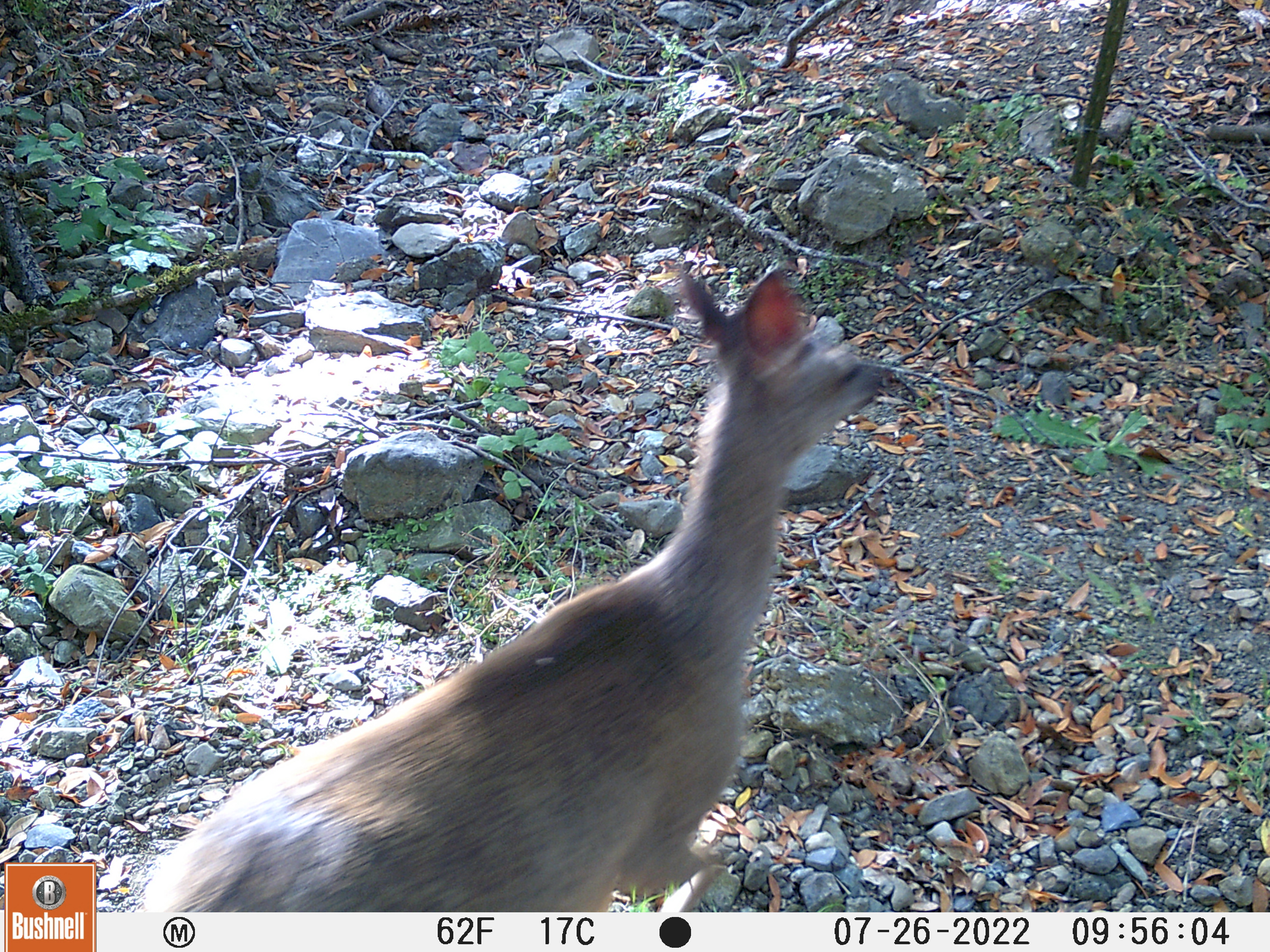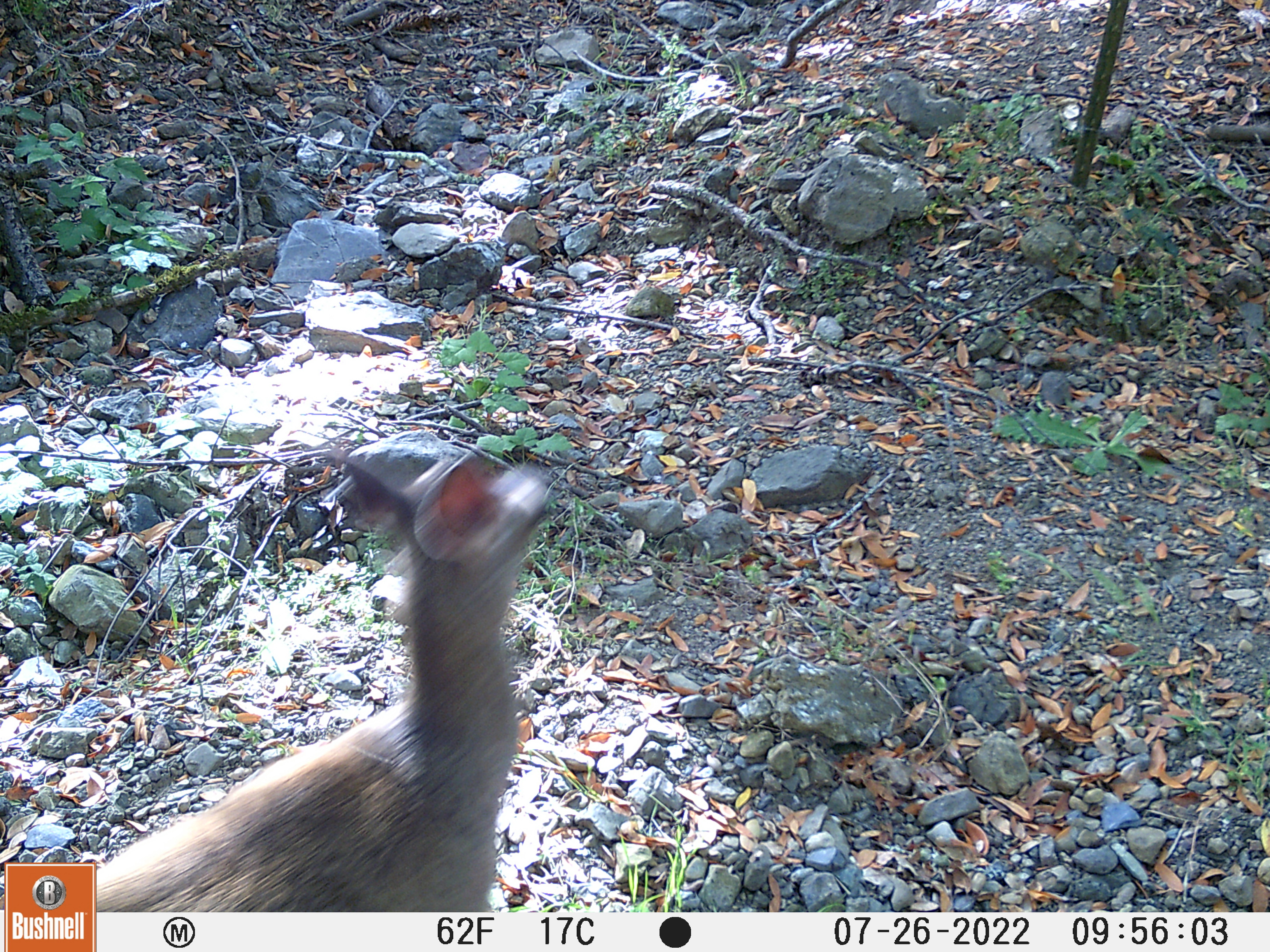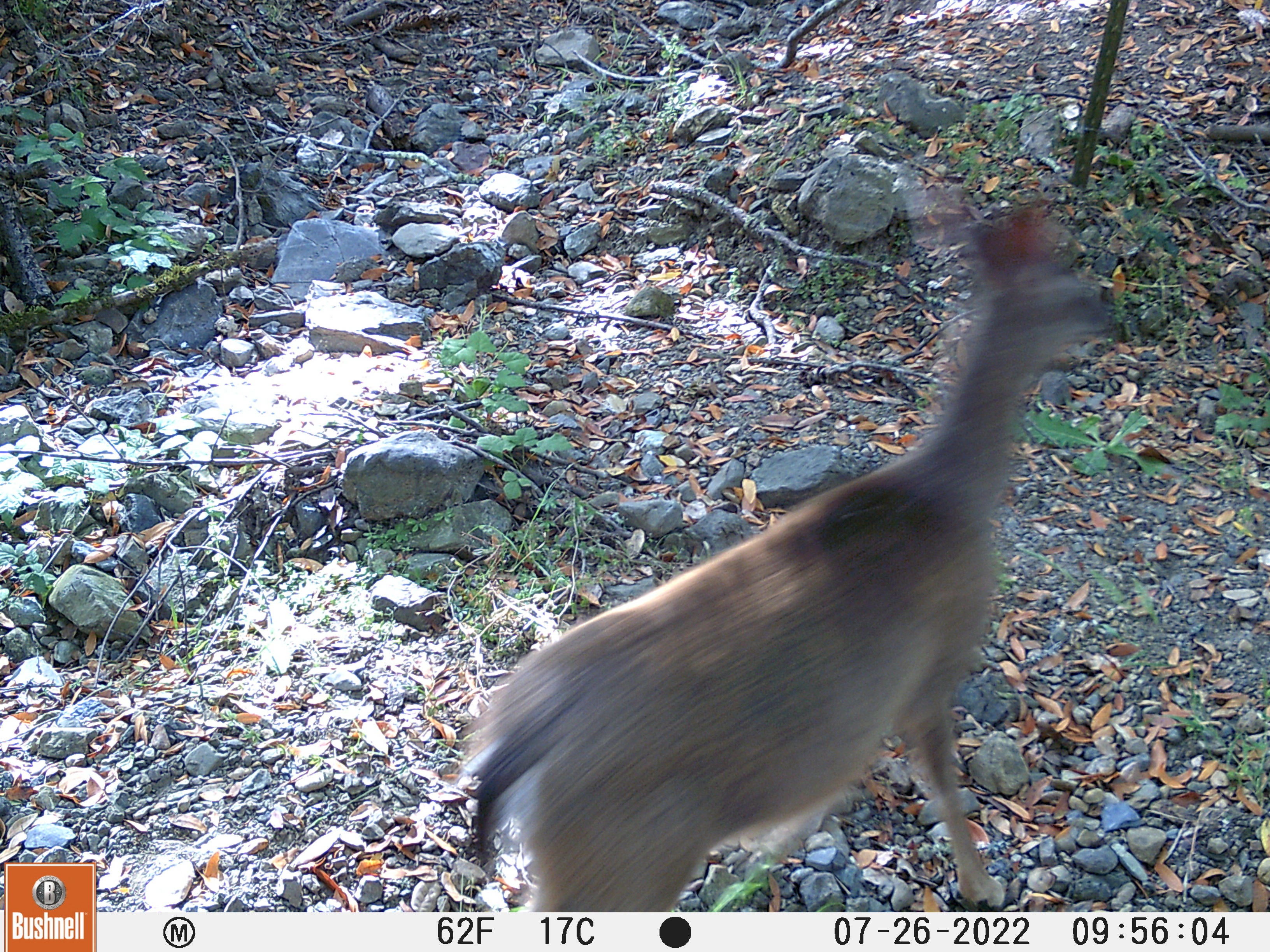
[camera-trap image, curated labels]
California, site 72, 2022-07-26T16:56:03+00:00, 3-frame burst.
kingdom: Animalia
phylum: Chordata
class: Mammalia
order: Artiodactyla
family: Cervidae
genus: Odocoileus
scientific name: Odocoileus hemionus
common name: mule deer